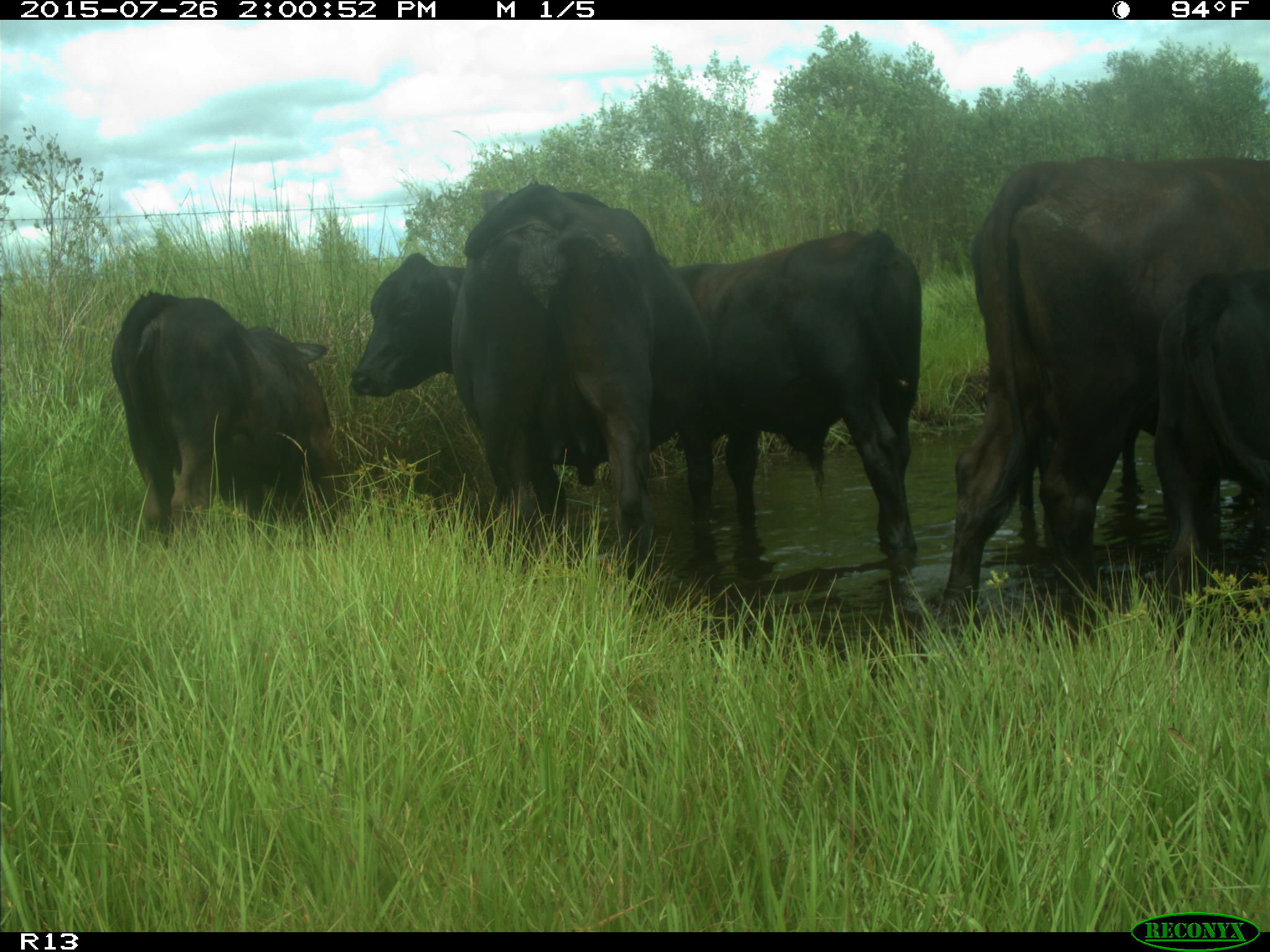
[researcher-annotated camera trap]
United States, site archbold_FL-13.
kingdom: Animalia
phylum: Chordata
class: Mammalia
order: Artiodactyla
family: Bovidae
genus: Bos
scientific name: Bos taurus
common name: domestic cow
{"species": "Bos taurus (domestic cow)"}